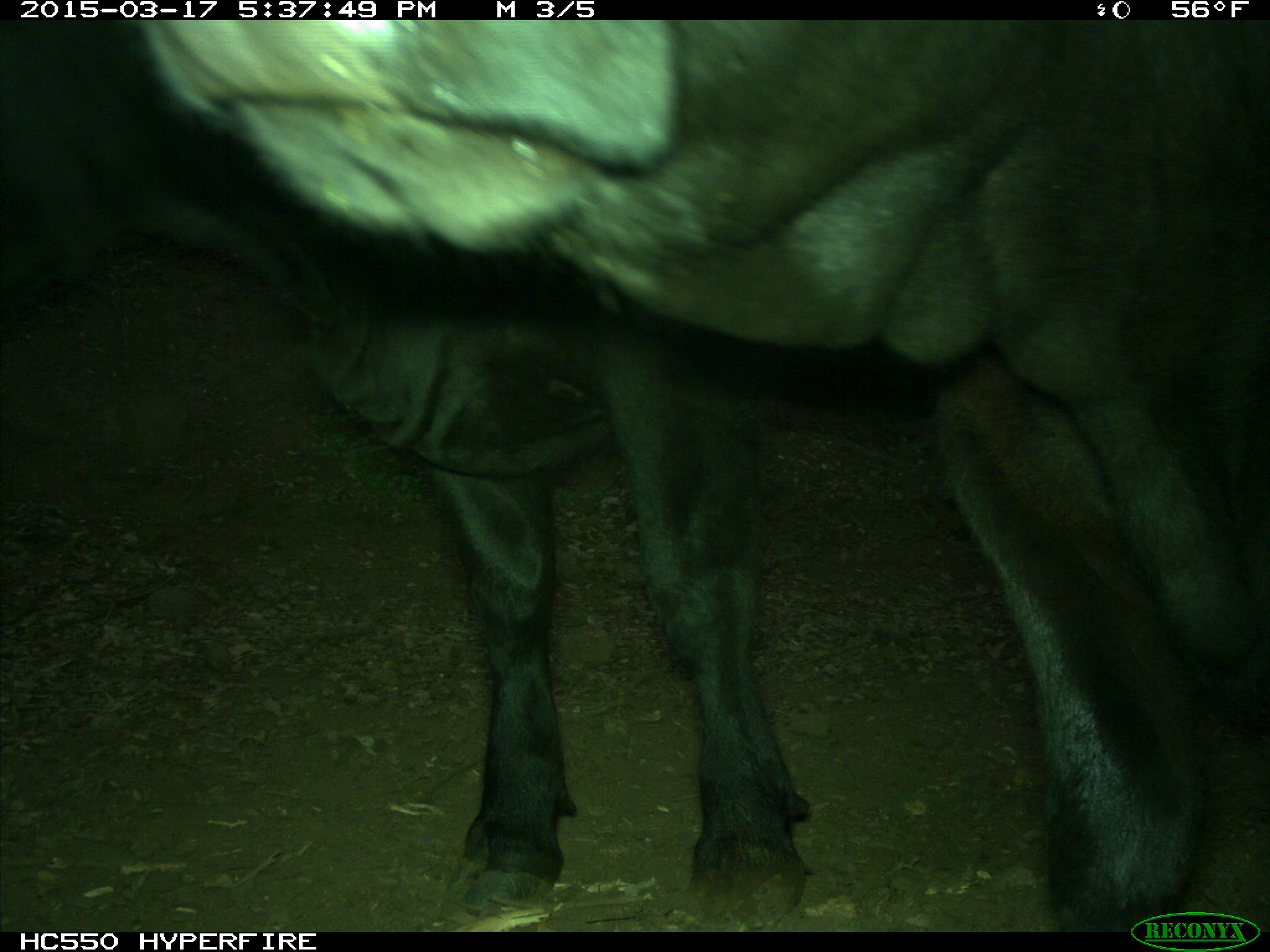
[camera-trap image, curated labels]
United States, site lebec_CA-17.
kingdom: Animalia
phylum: Chordata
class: Mammalia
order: Artiodactyla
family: Bovidae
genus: Bos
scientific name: Bos taurus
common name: domestic cow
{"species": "Bos taurus (domestic cow)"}